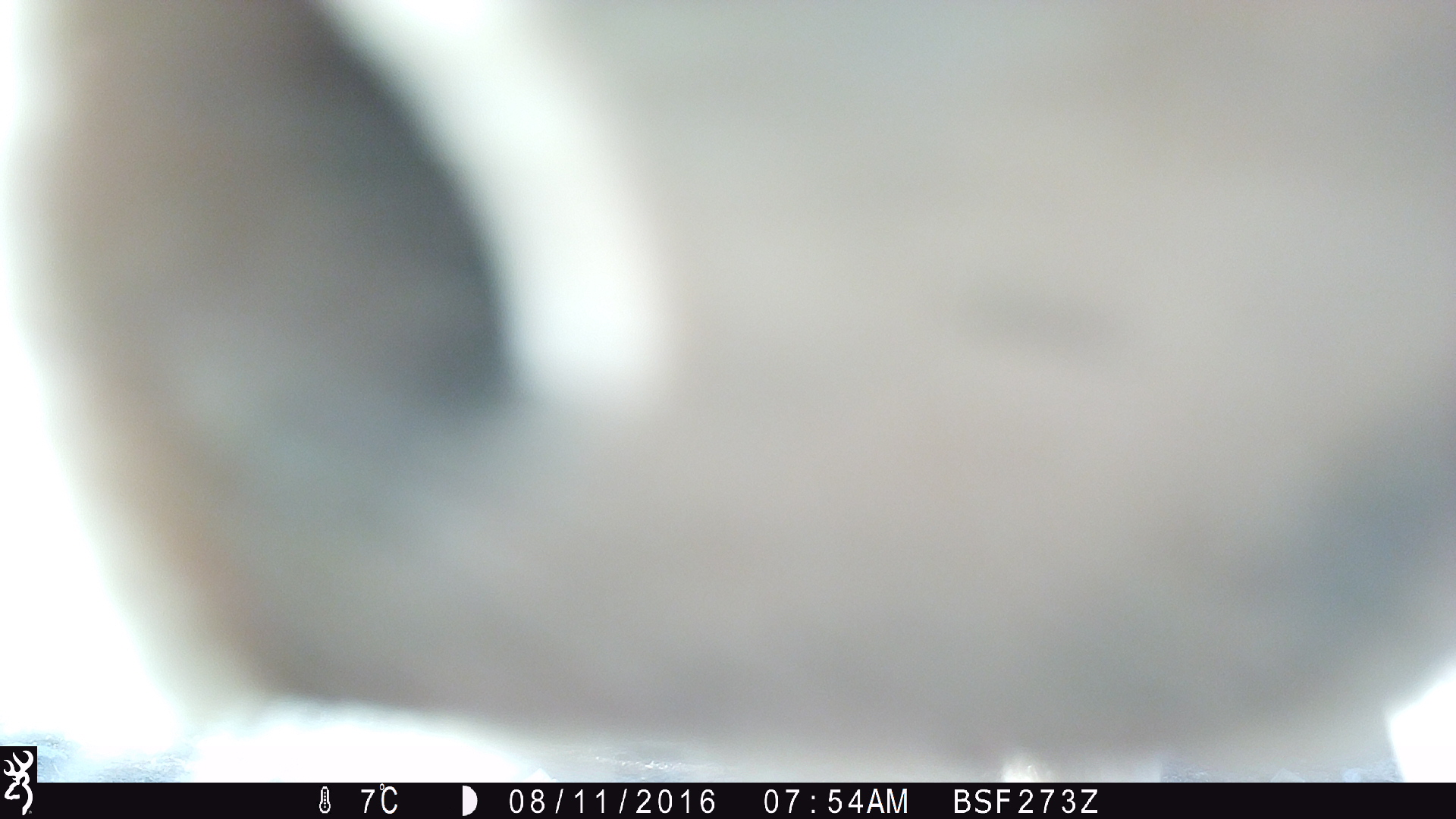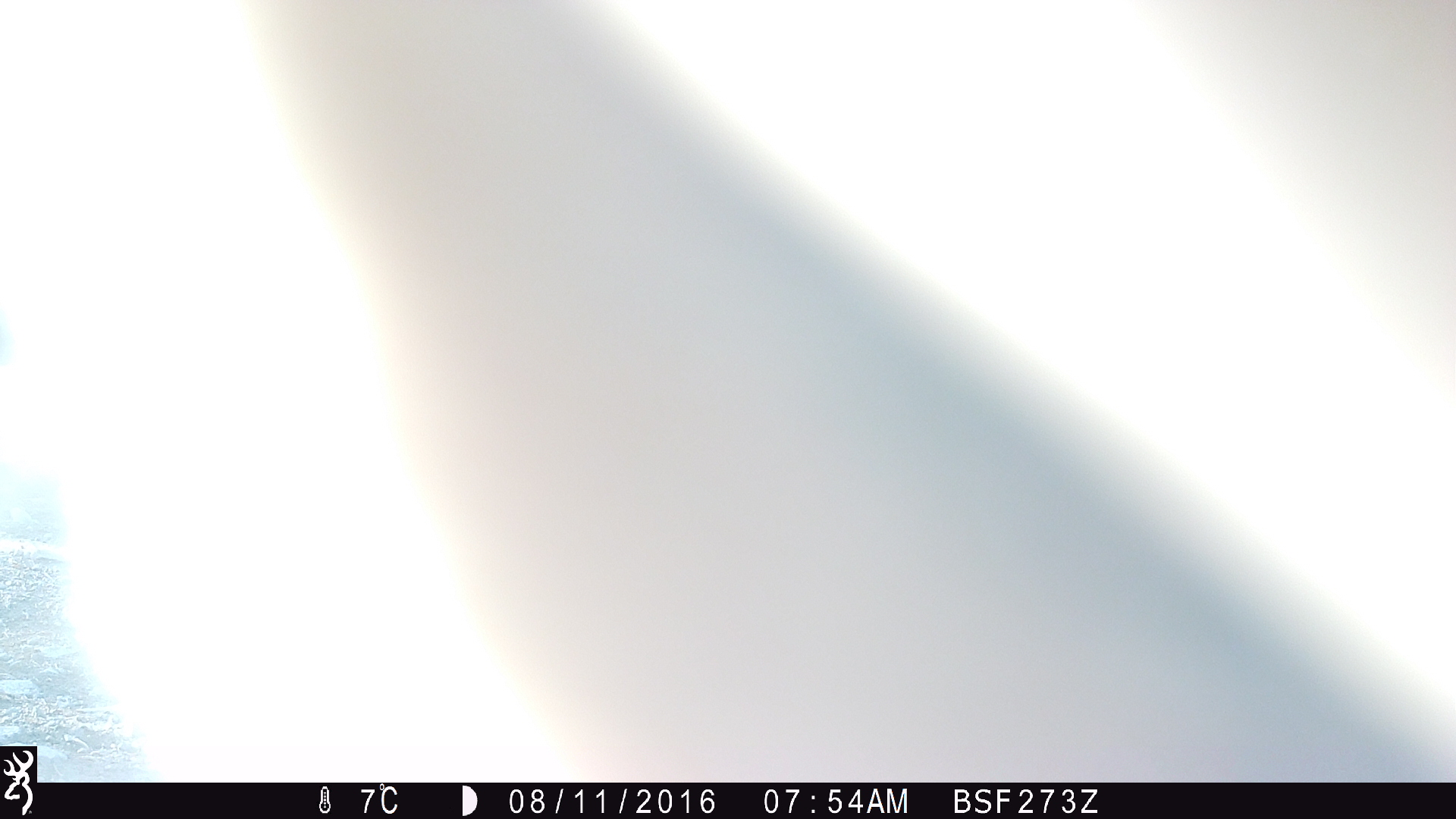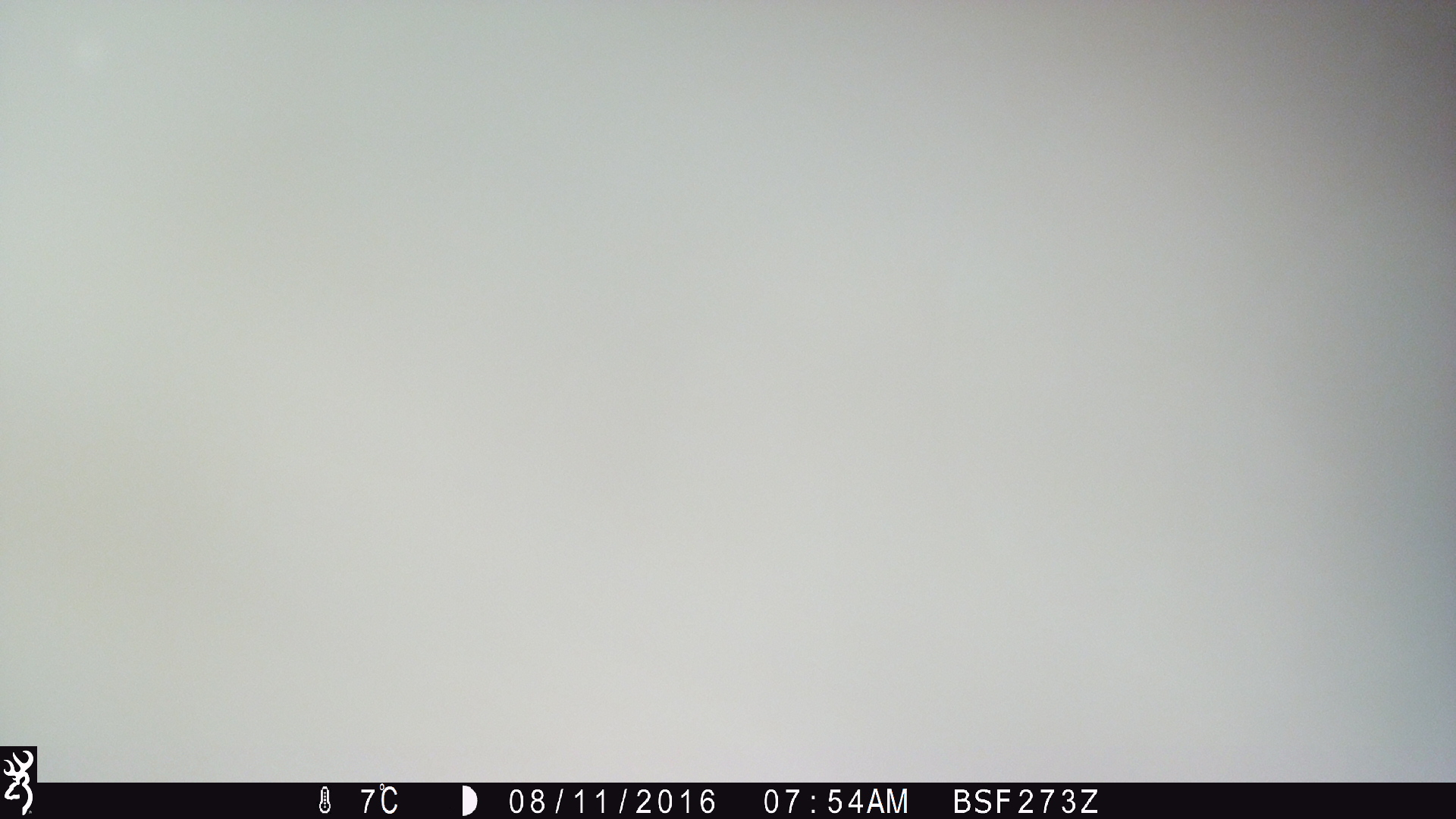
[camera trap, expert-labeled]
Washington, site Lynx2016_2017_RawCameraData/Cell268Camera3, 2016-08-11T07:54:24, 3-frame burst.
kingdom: Animalia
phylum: Chordata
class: Mammalia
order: Artiodactyla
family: Bovidae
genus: Bos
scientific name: Bos taurus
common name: domestic cattle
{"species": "domestic cattle (Bos taurus)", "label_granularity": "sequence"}